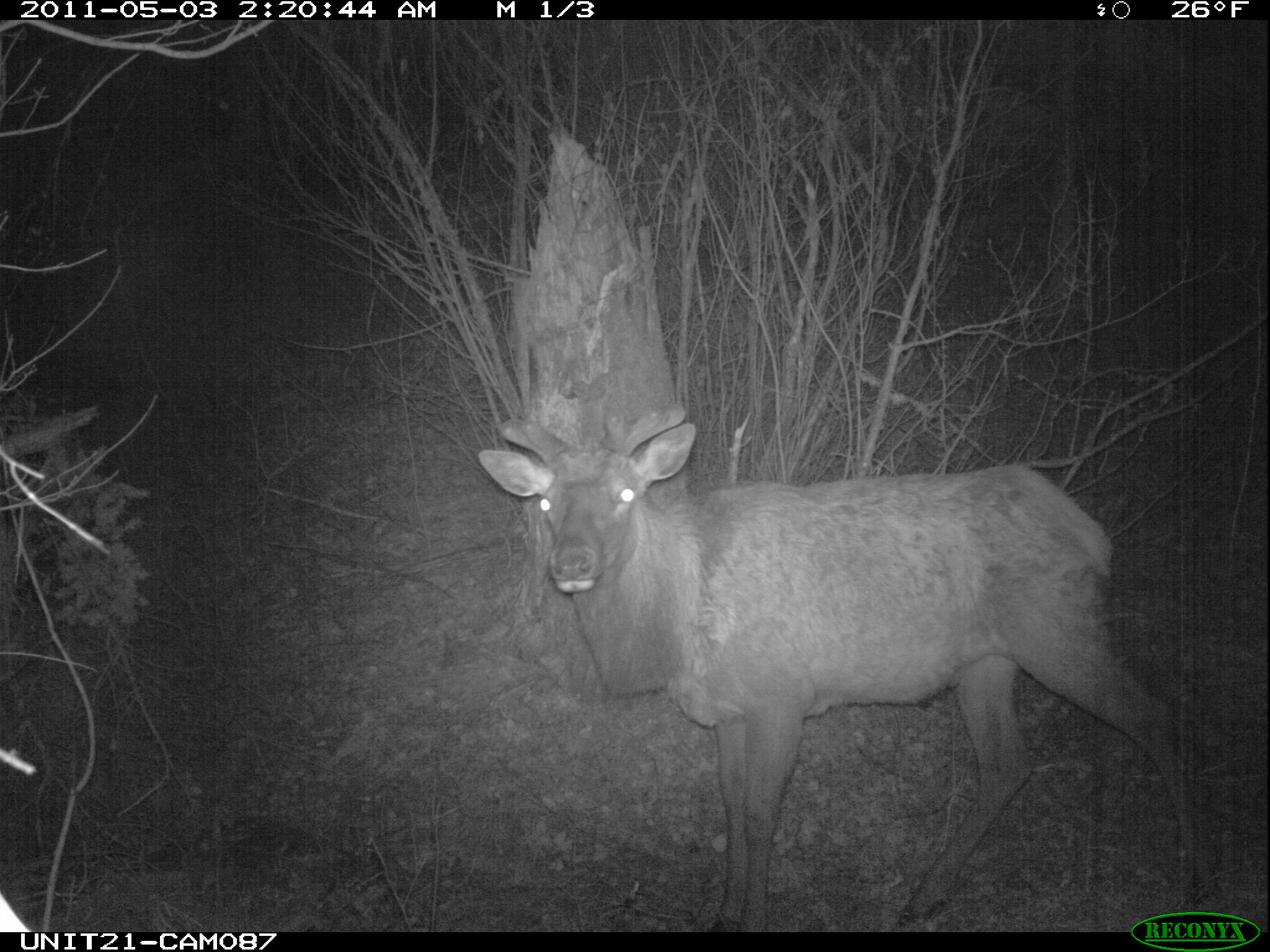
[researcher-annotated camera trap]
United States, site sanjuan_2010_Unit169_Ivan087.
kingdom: Animalia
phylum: Chordata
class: Mammalia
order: Artiodactyla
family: Cervidae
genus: Cervus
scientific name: Cervus elaphus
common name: red deer